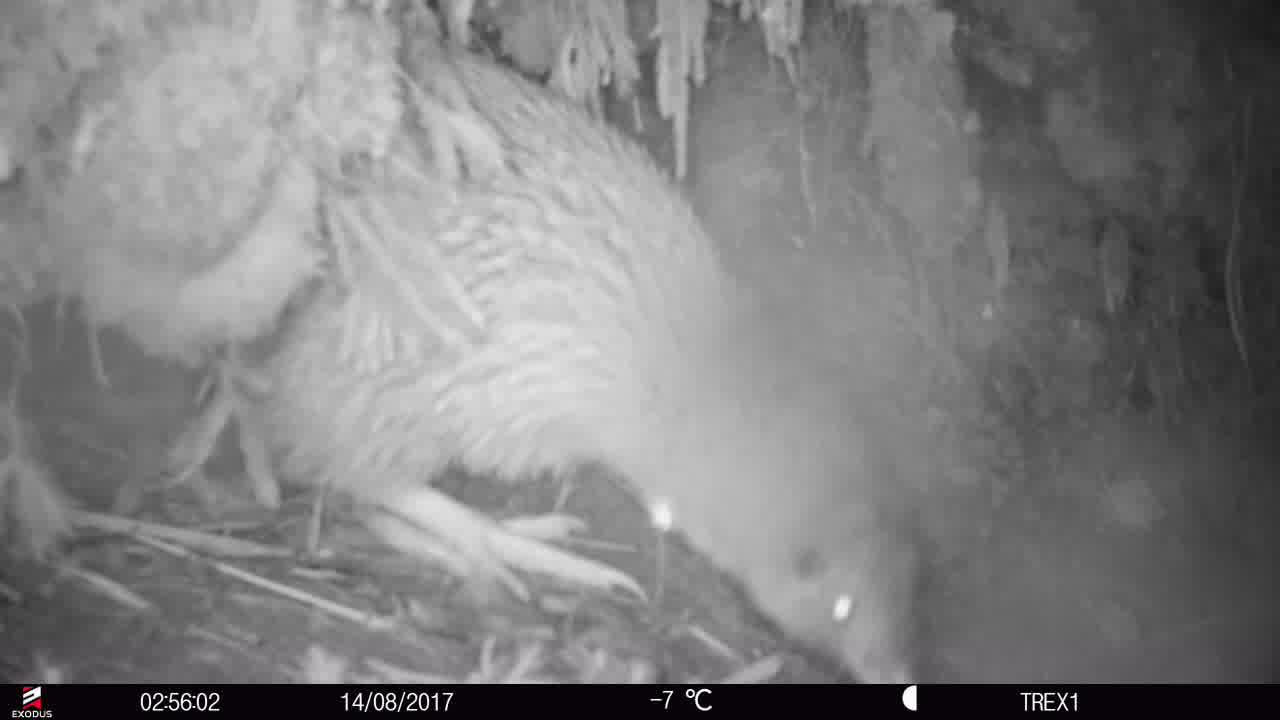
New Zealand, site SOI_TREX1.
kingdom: Animalia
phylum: Chordata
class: Aves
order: Apterygiformes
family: Apterygidae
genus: Apteryx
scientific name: Apteryx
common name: kiwi